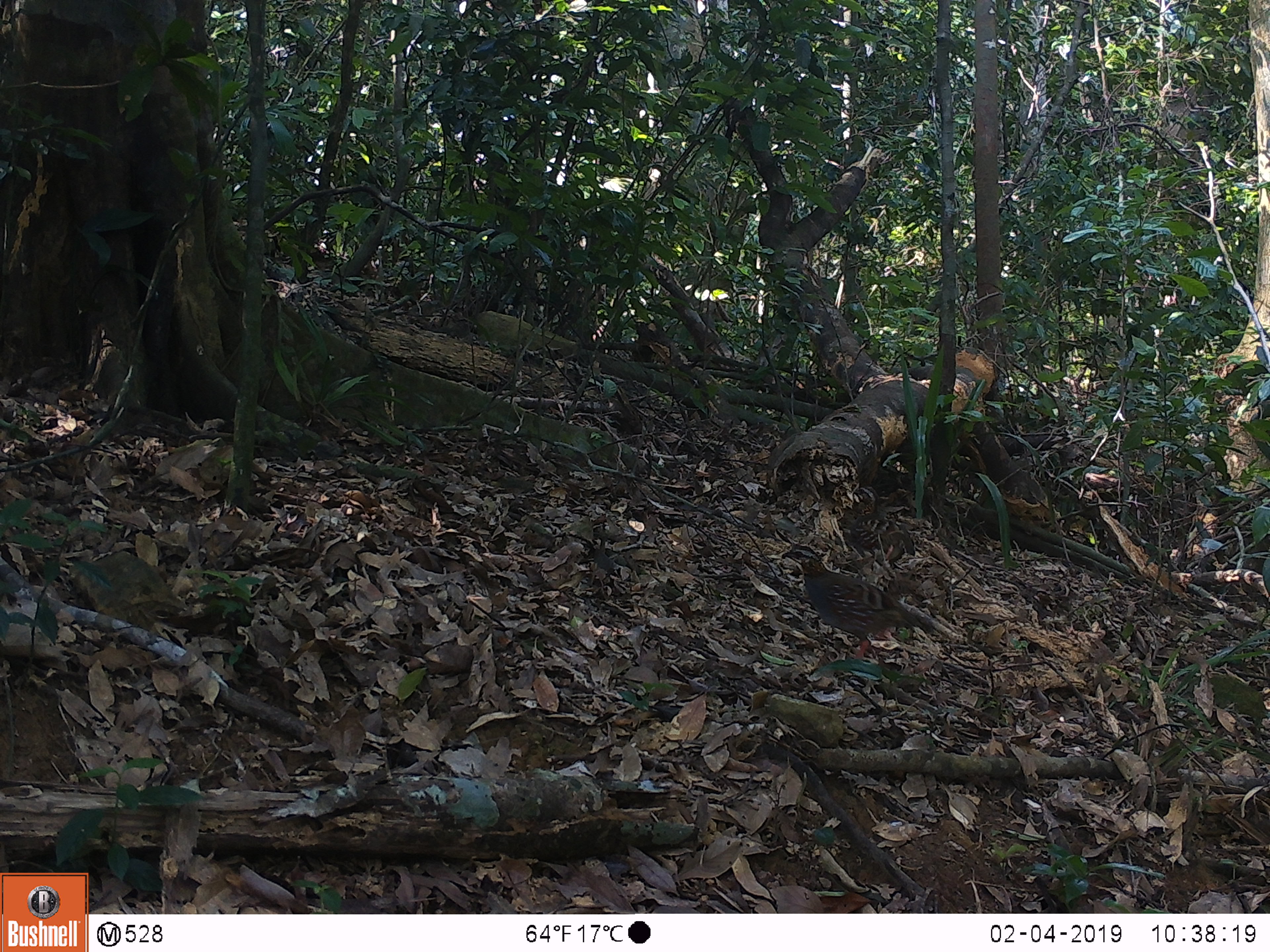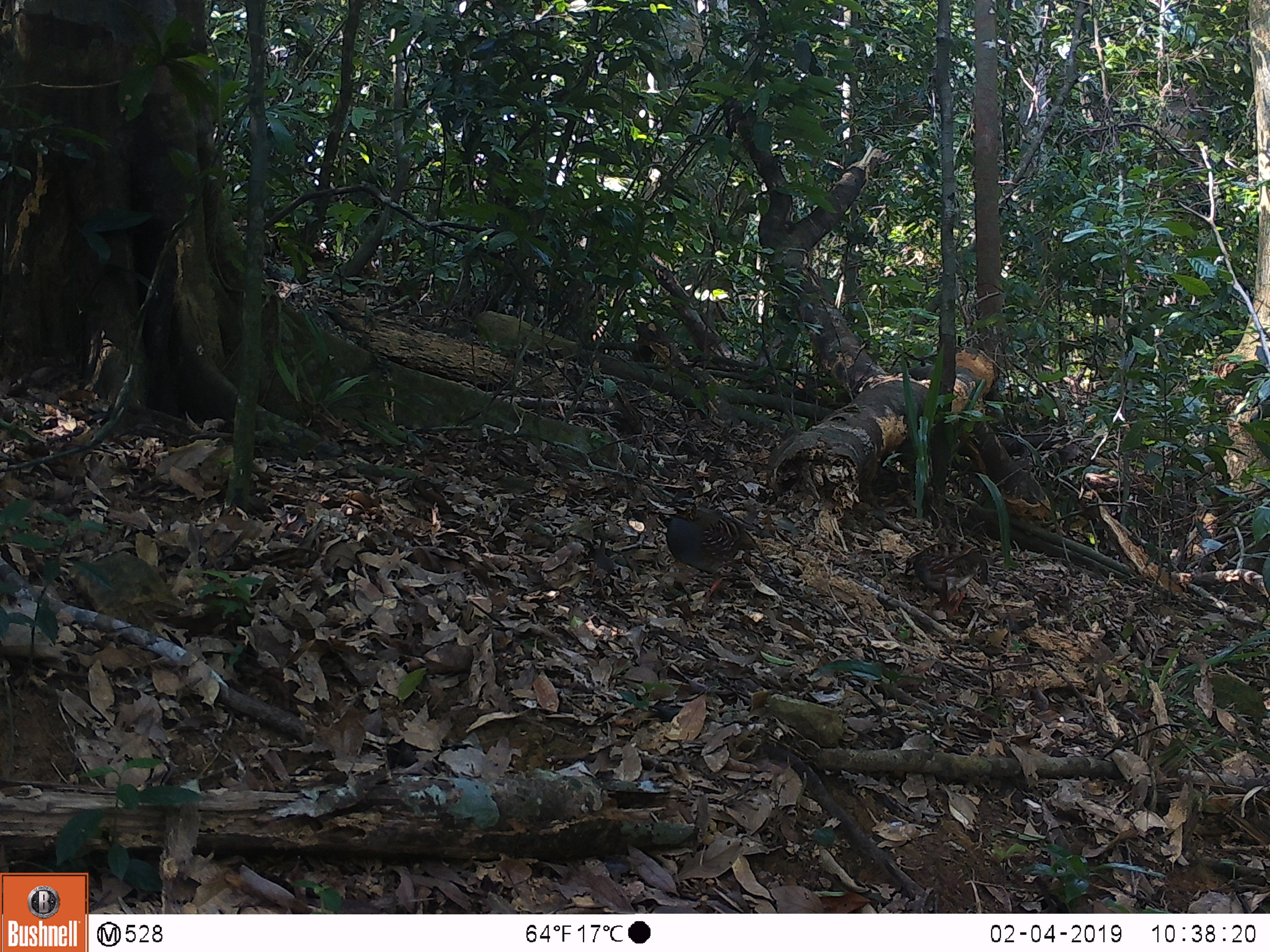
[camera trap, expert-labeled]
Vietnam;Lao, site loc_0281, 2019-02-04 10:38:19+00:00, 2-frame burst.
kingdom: Animalia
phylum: Chordata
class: Aves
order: Galliformes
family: Phasianidae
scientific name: Phasianidae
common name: partridge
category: unidentified partridge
Unidentified partridge (partridge) (Phasianidae). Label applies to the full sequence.